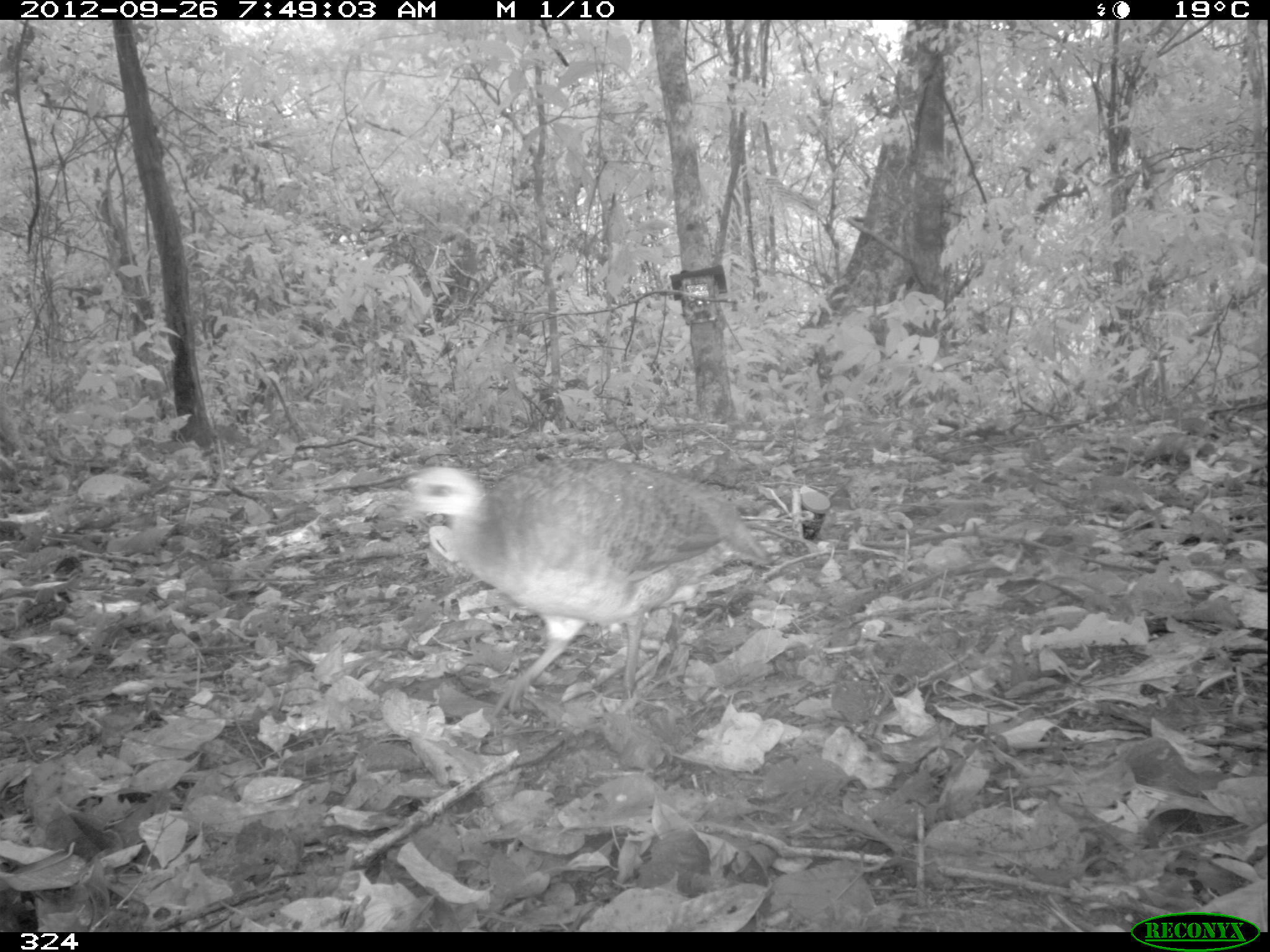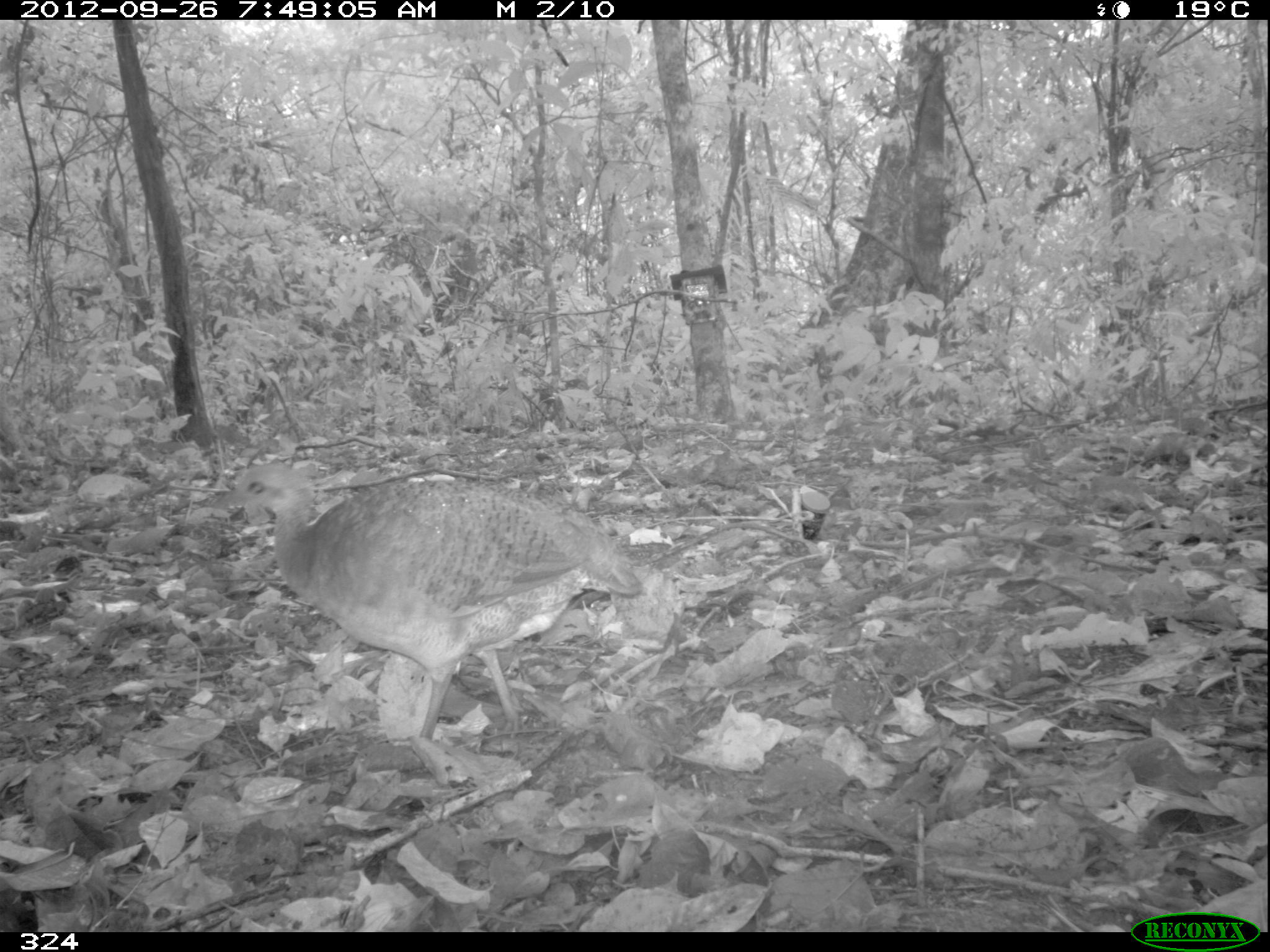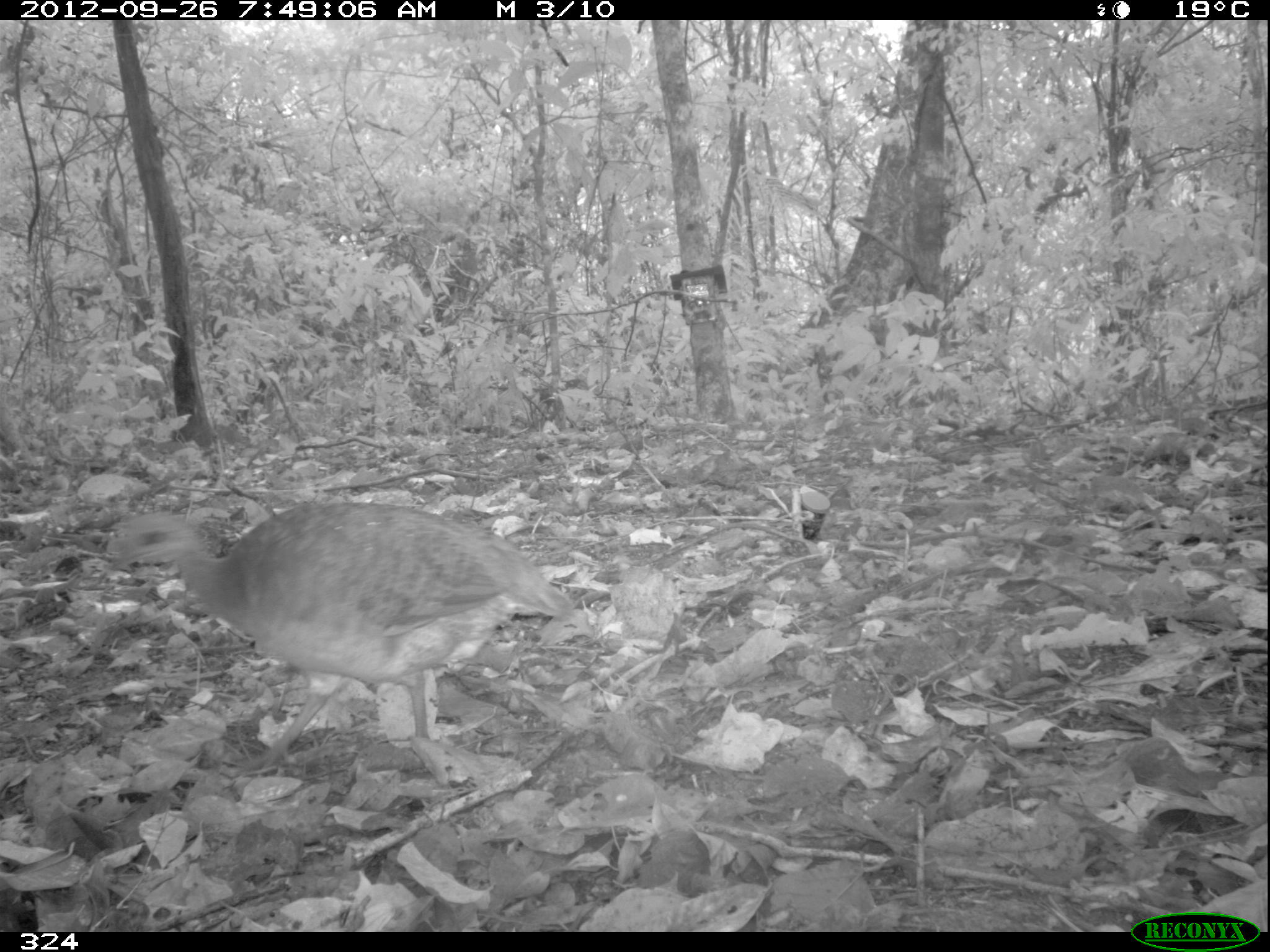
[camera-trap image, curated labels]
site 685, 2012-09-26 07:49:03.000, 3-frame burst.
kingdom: Animalia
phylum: Chordata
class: Aves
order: Galliformes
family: Phasianidae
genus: Alectoris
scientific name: Alectoris rufa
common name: red-legged partridge